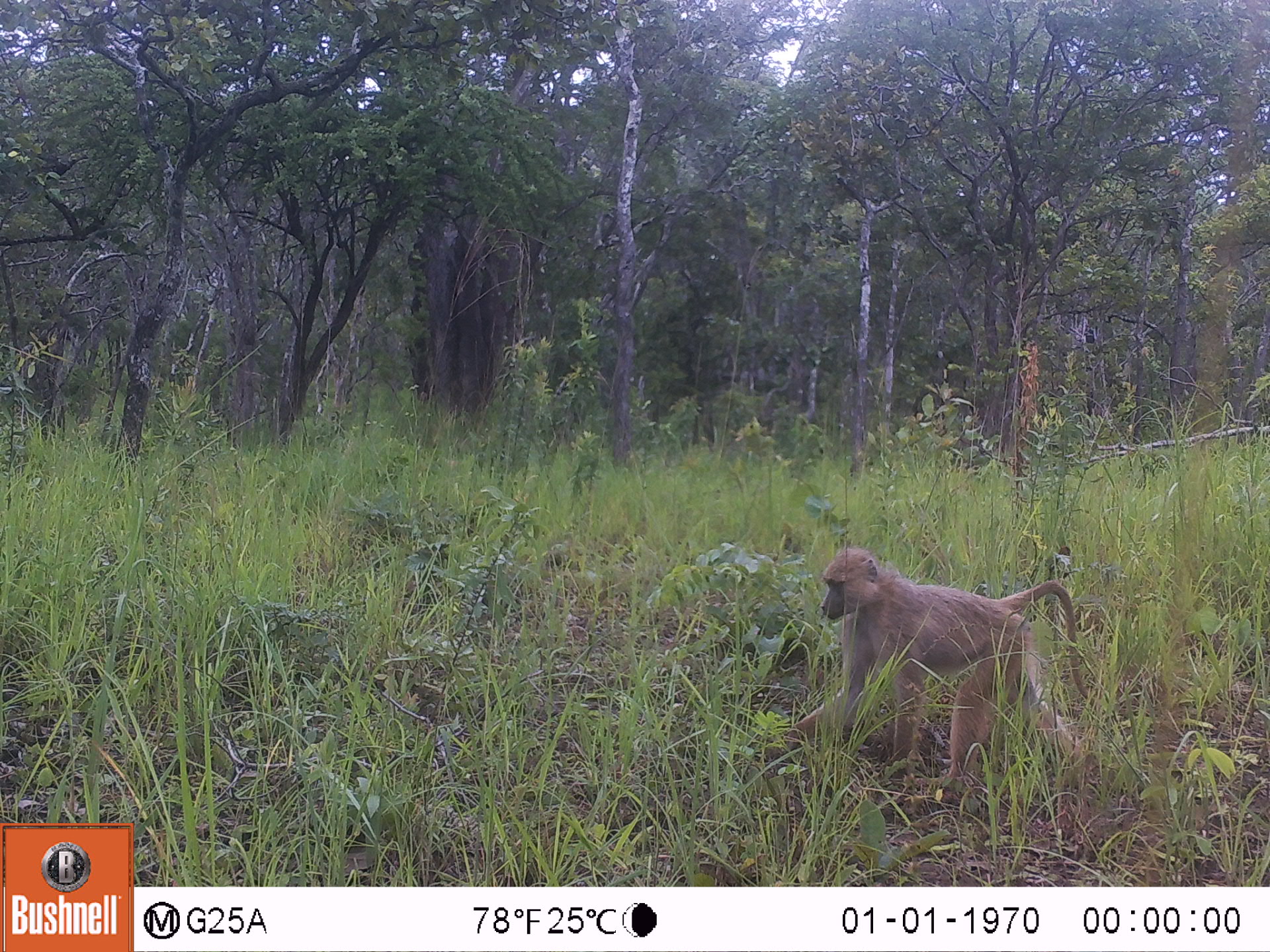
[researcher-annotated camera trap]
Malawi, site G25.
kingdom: Animalia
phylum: Chordata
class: Mammalia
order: Primates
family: Cercopithecidae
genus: Papio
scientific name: Papio cynocephalus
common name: yellow baboon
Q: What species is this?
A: Yellow baboon (Papio cynocephalus).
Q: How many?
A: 1.